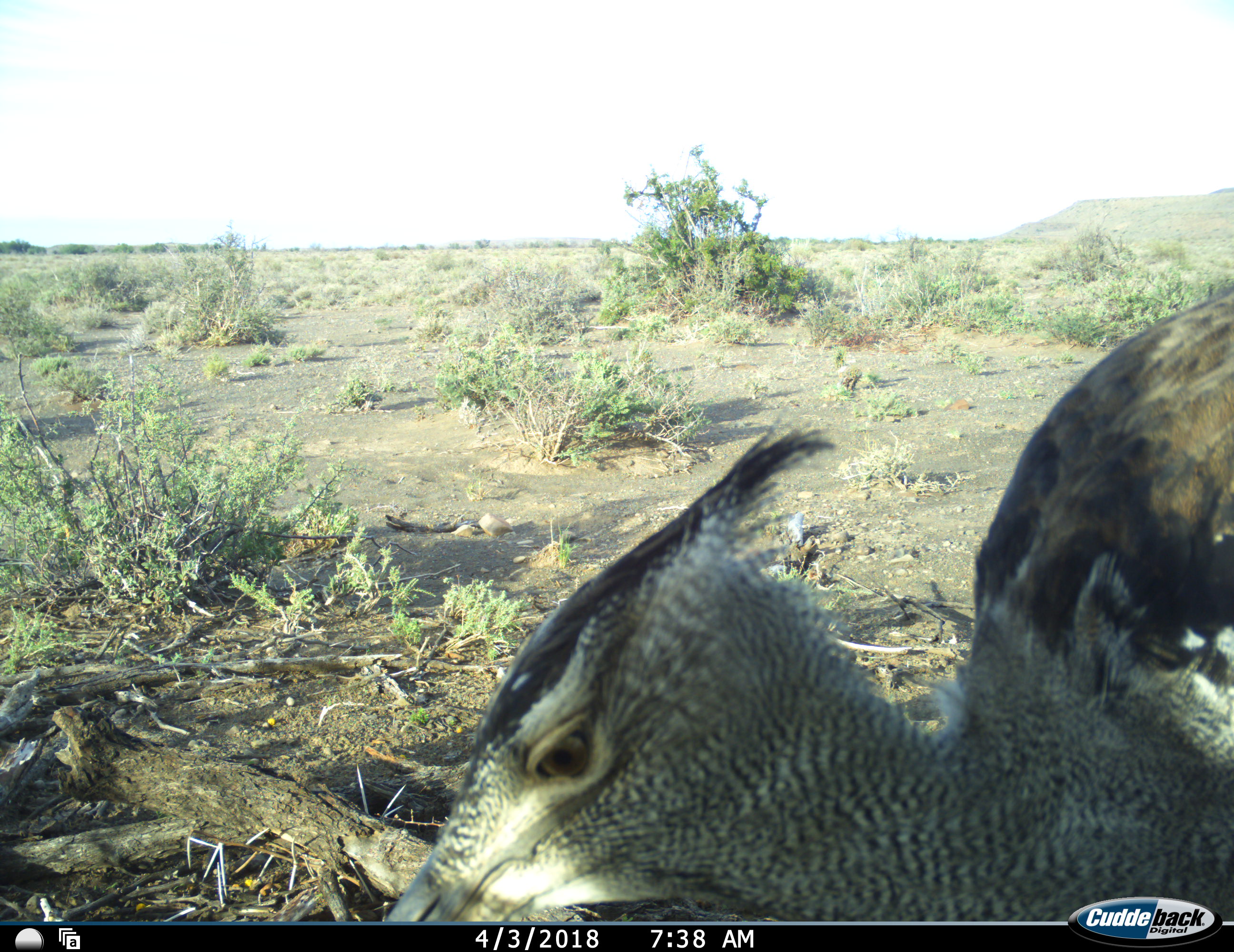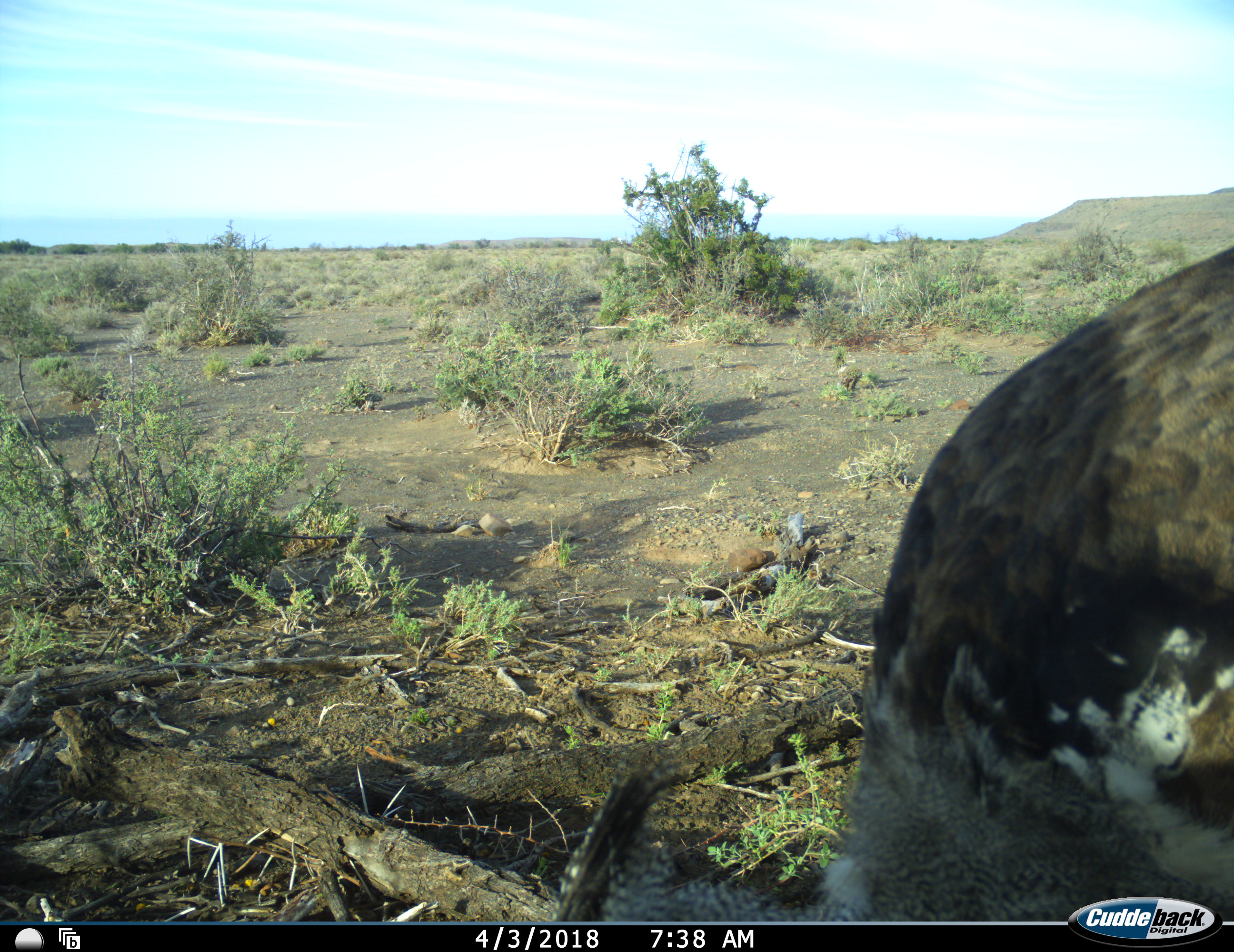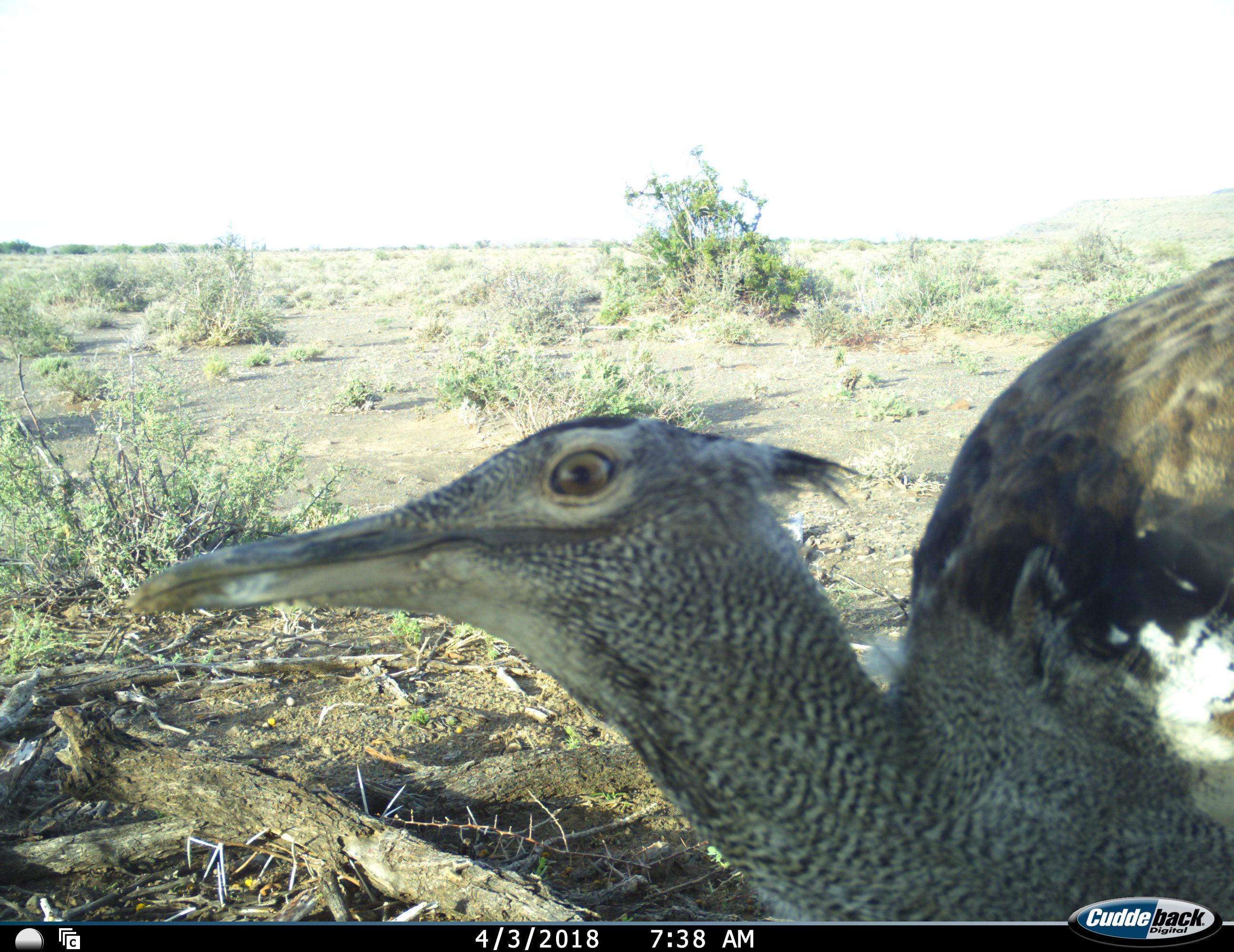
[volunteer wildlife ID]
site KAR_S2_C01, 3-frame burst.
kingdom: Animalia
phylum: Chordata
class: Aves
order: Otidiformes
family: Otididae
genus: Ardeotis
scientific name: Ardeotis kori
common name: kori bustard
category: bustardkori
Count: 1.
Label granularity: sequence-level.